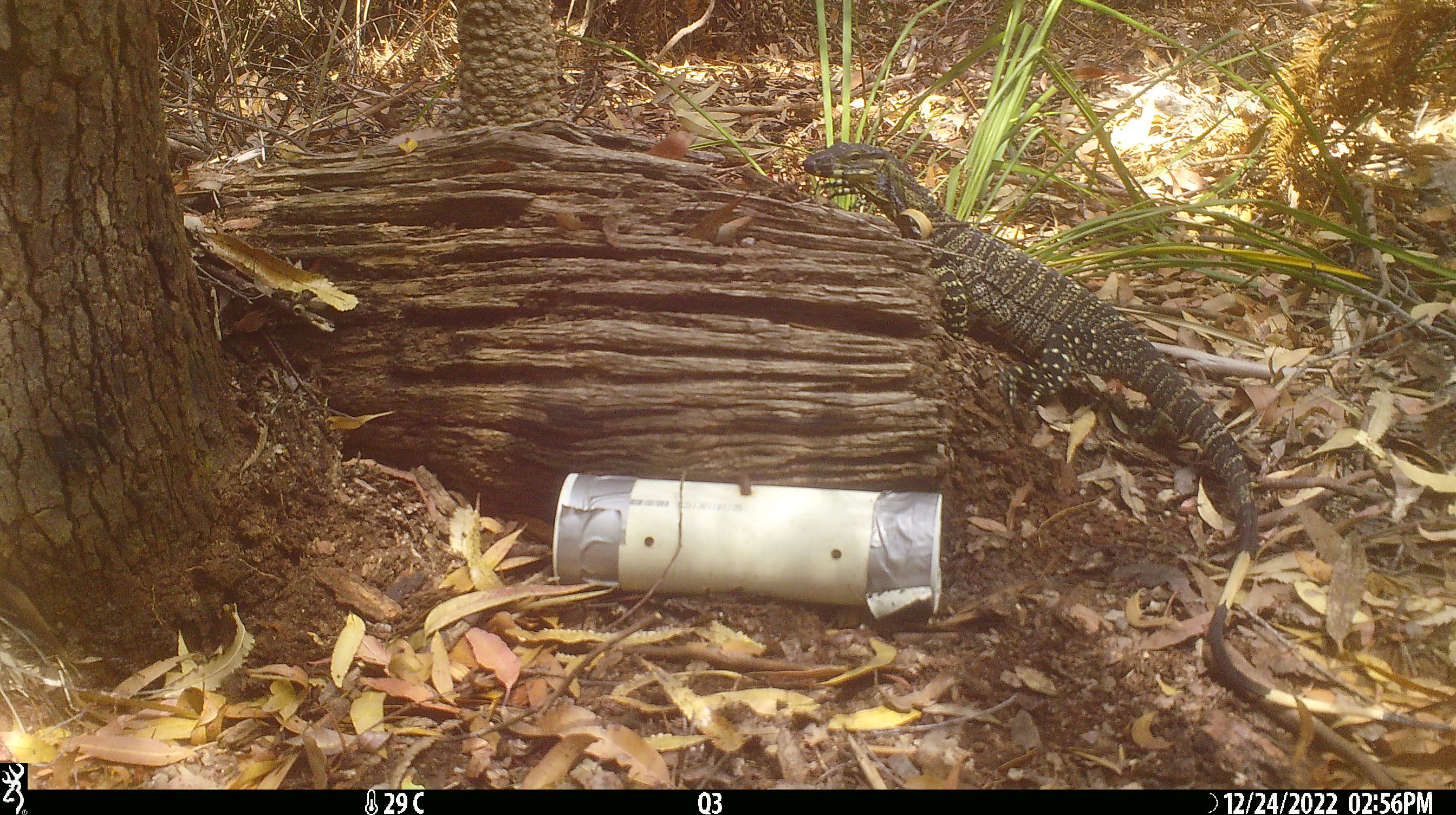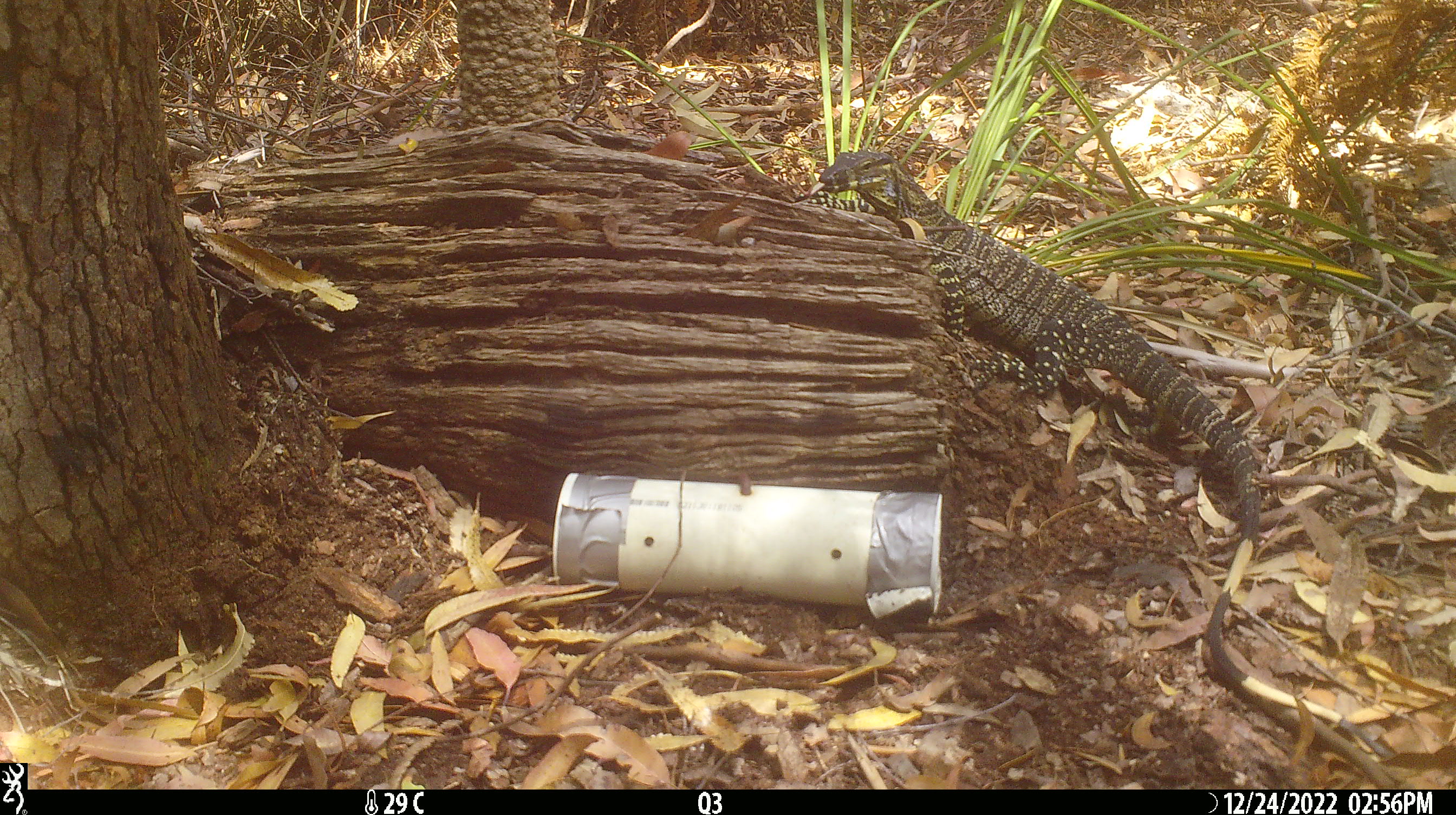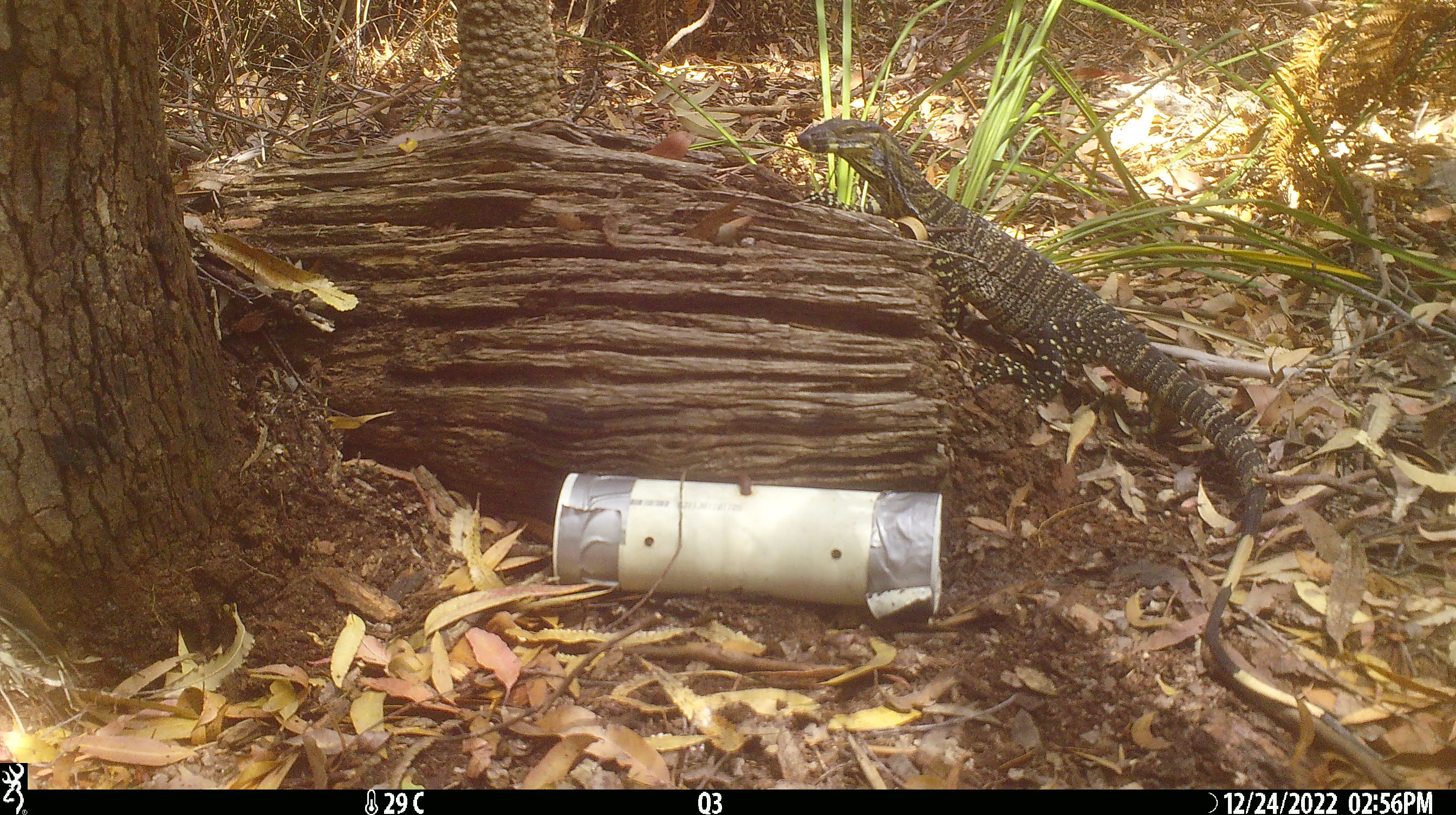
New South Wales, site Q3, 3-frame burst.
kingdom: Animalia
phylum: Chordata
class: Reptilia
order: Squamata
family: Varanidae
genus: Varanus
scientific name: Varanus varius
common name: lace monitor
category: goanna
Goanna (lace monitor) (Varanus varius).